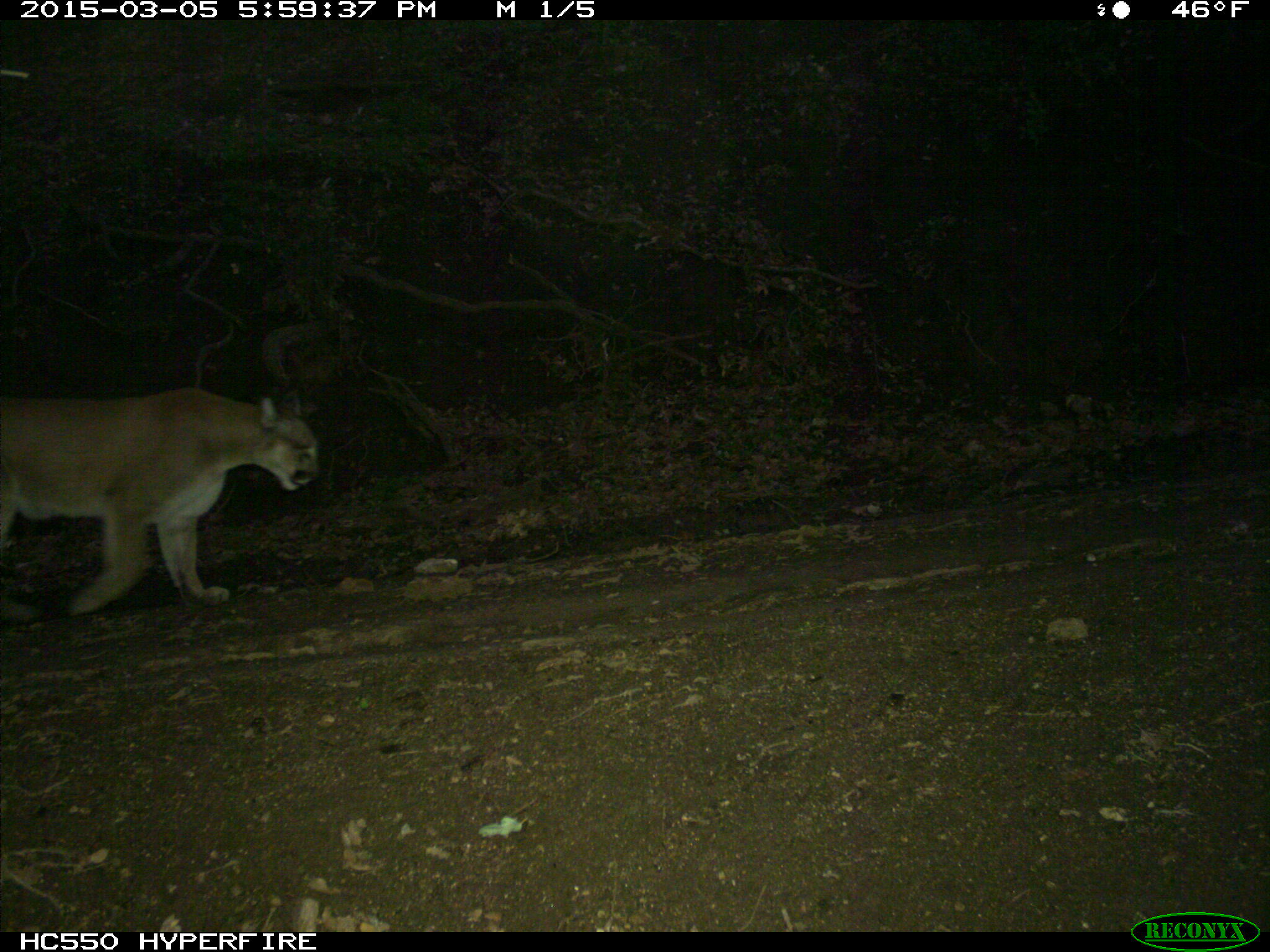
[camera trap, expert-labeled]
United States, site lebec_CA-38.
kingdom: Animalia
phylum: Chordata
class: Mammalia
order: Carnivora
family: Felidae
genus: Puma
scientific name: Puma concolor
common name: mountain lion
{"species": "Puma concolor (mountain lion)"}